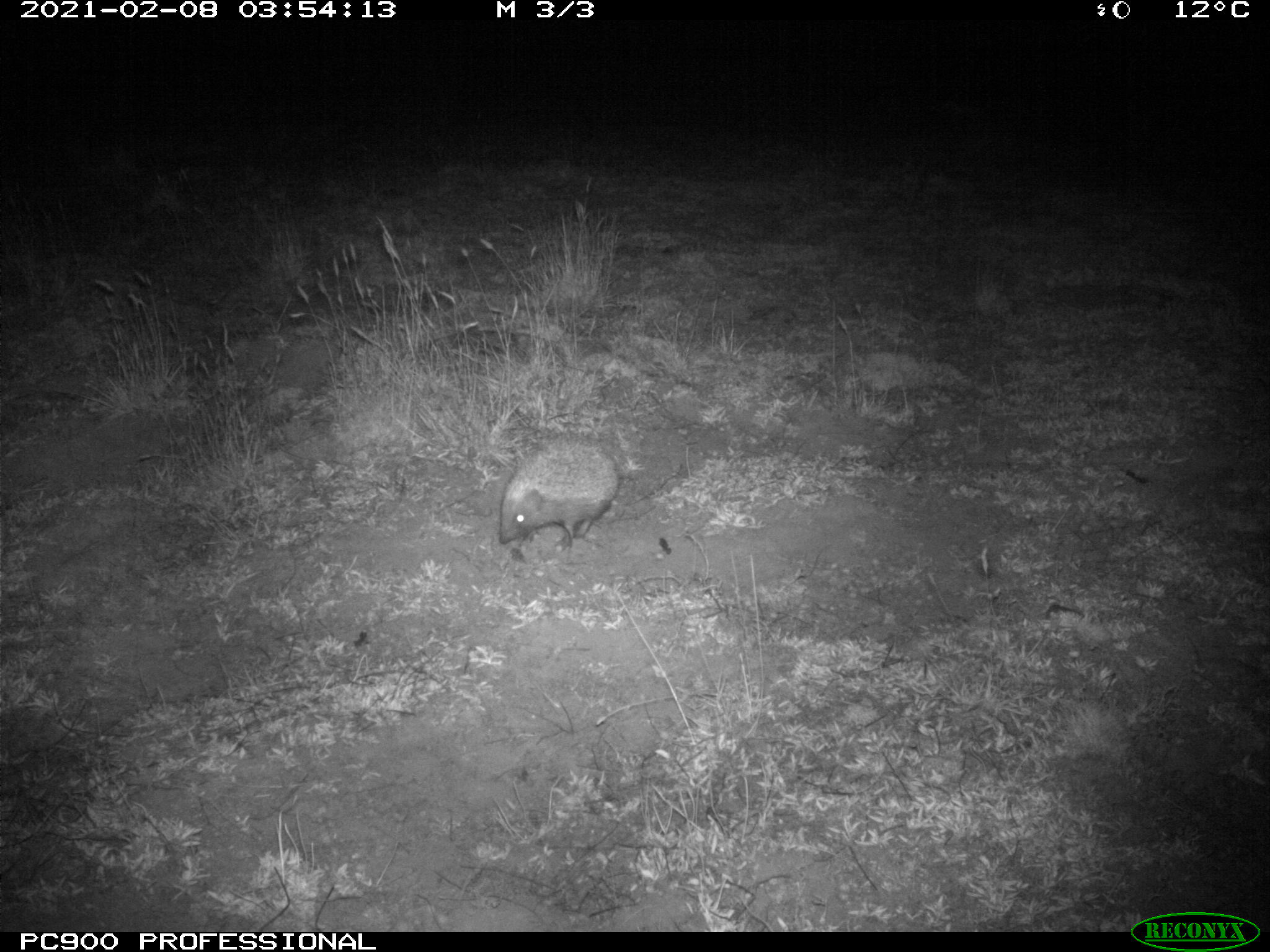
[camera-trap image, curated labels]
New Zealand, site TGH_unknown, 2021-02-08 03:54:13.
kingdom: Animalia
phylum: Chordata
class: Mammalia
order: Eulipotyphla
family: Erinaceidae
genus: Erinaceus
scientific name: Erinaceus europaeus europaeus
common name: european hedgehog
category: hedgehog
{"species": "hedgehog (european hedgehog) (Erinaceus europaeus europaeus)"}